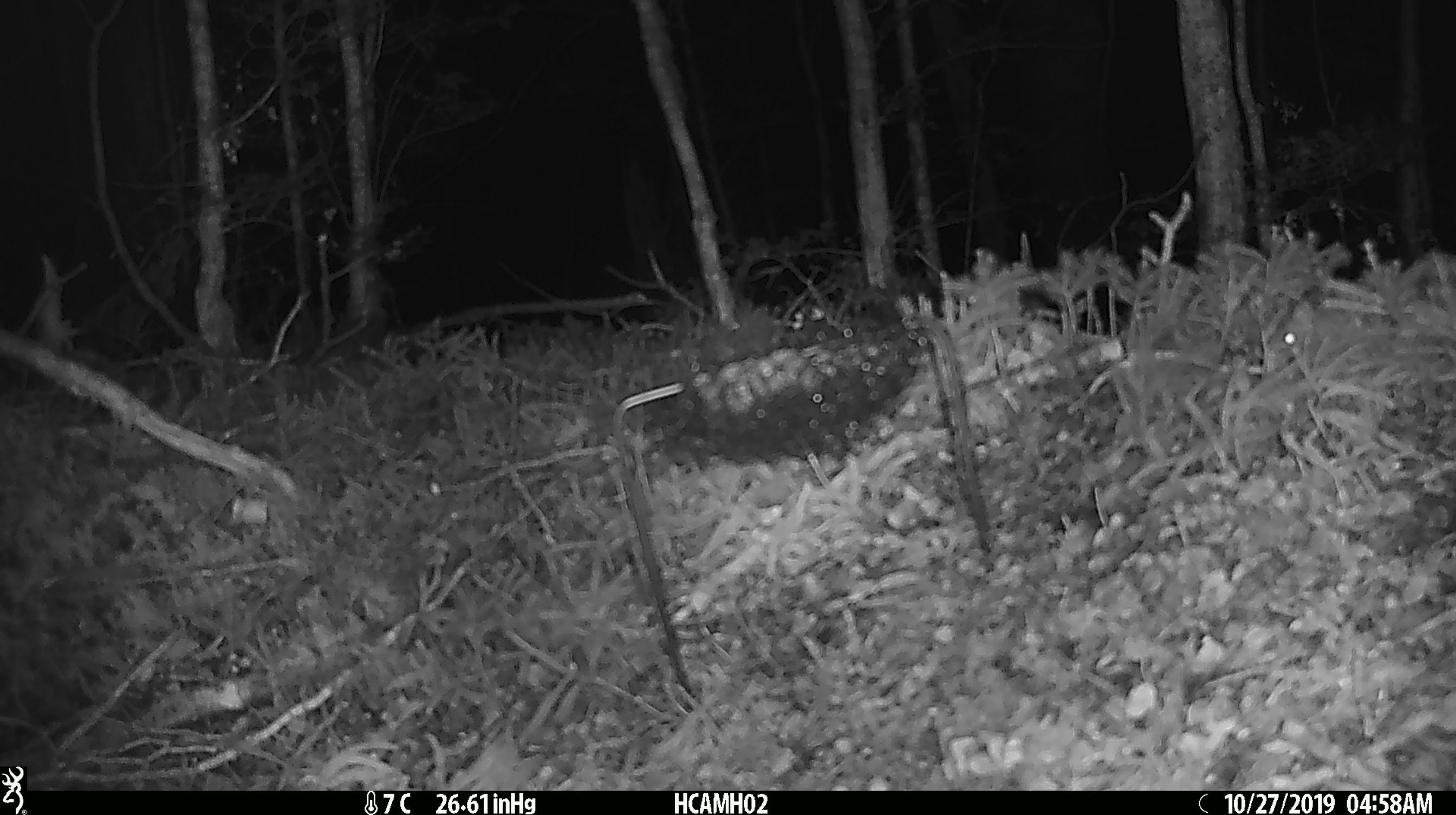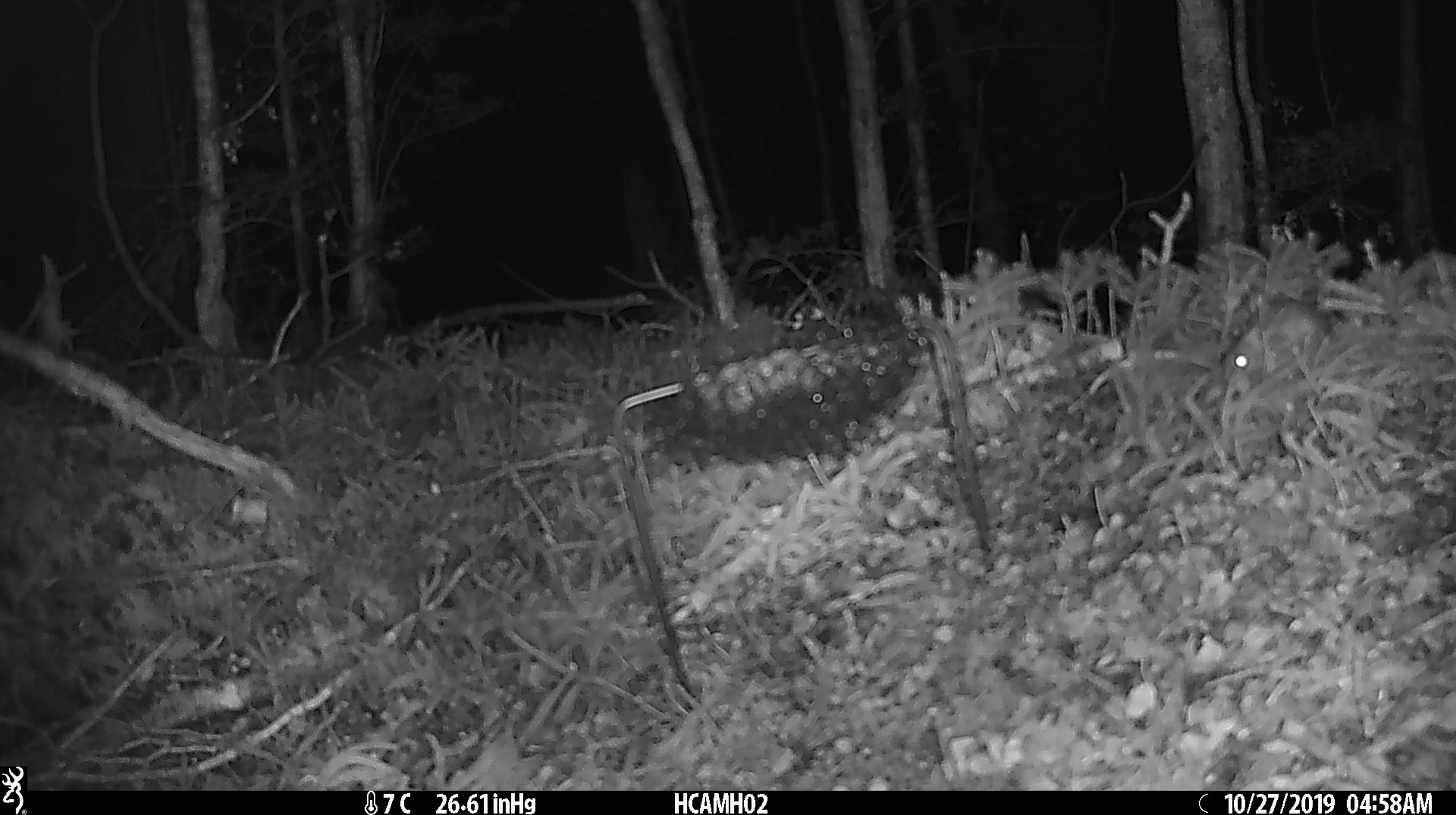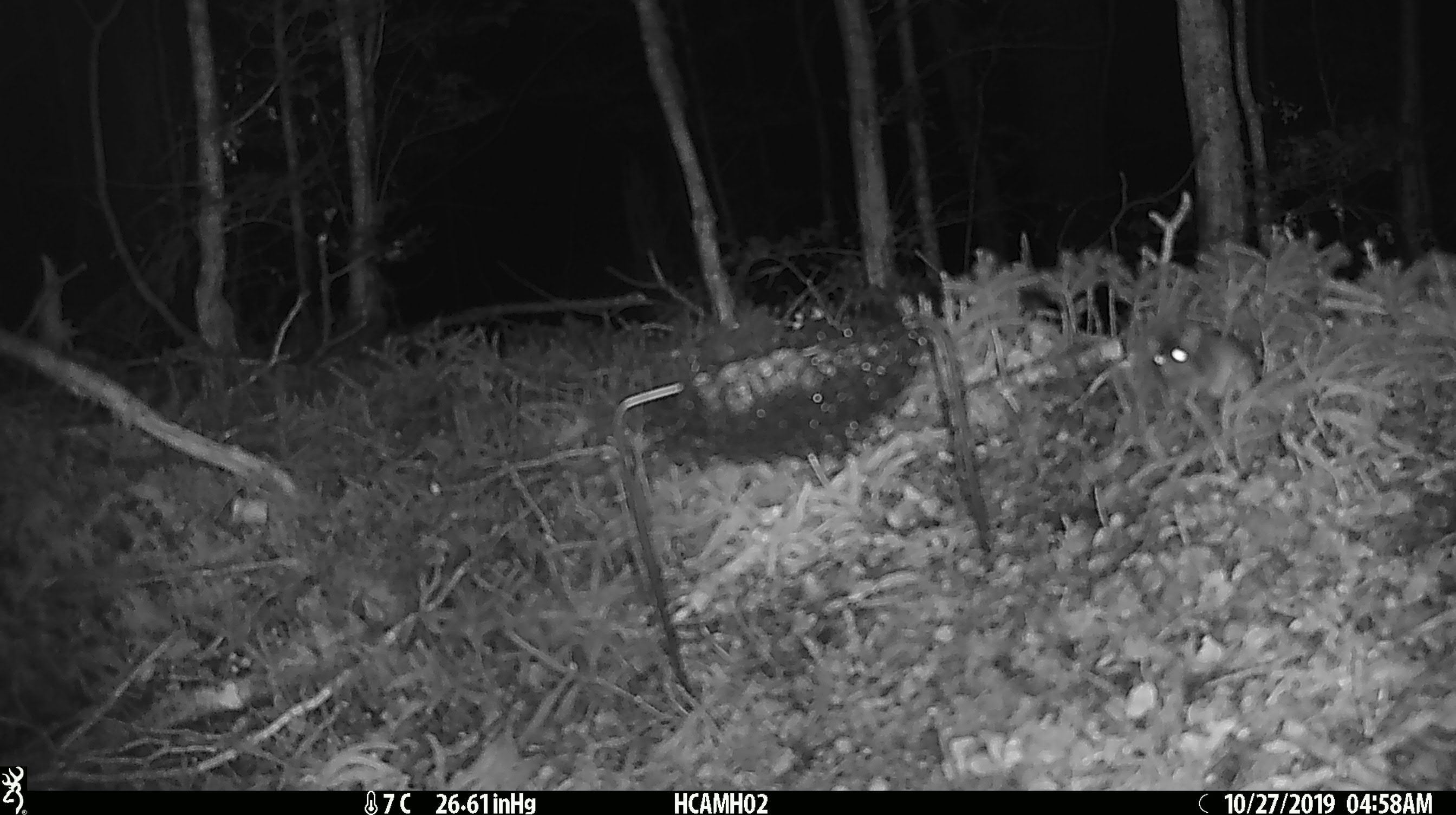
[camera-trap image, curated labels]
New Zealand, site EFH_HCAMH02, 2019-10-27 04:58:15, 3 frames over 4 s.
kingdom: Animalia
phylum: Chordata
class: Mammalia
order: Rodentia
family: Muridae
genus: Mus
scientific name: Mus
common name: mouse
Mouse (Mus).